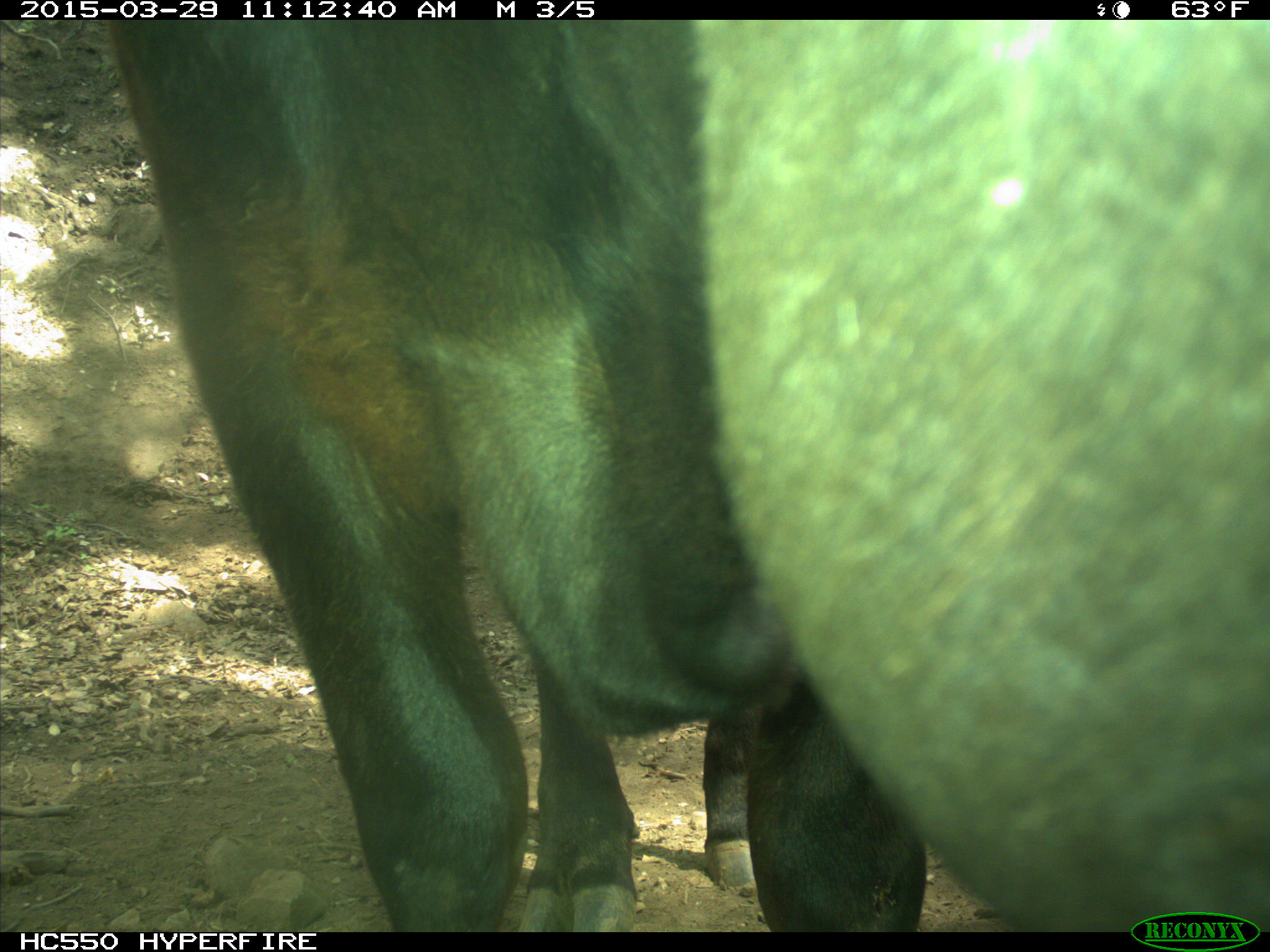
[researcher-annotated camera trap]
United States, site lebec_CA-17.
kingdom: Animalia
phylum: Chordata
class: Mammalia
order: Artiodactyla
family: Bovidae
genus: Bos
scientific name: Bos taurus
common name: domestic cow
Bos taurus (domestic cow).